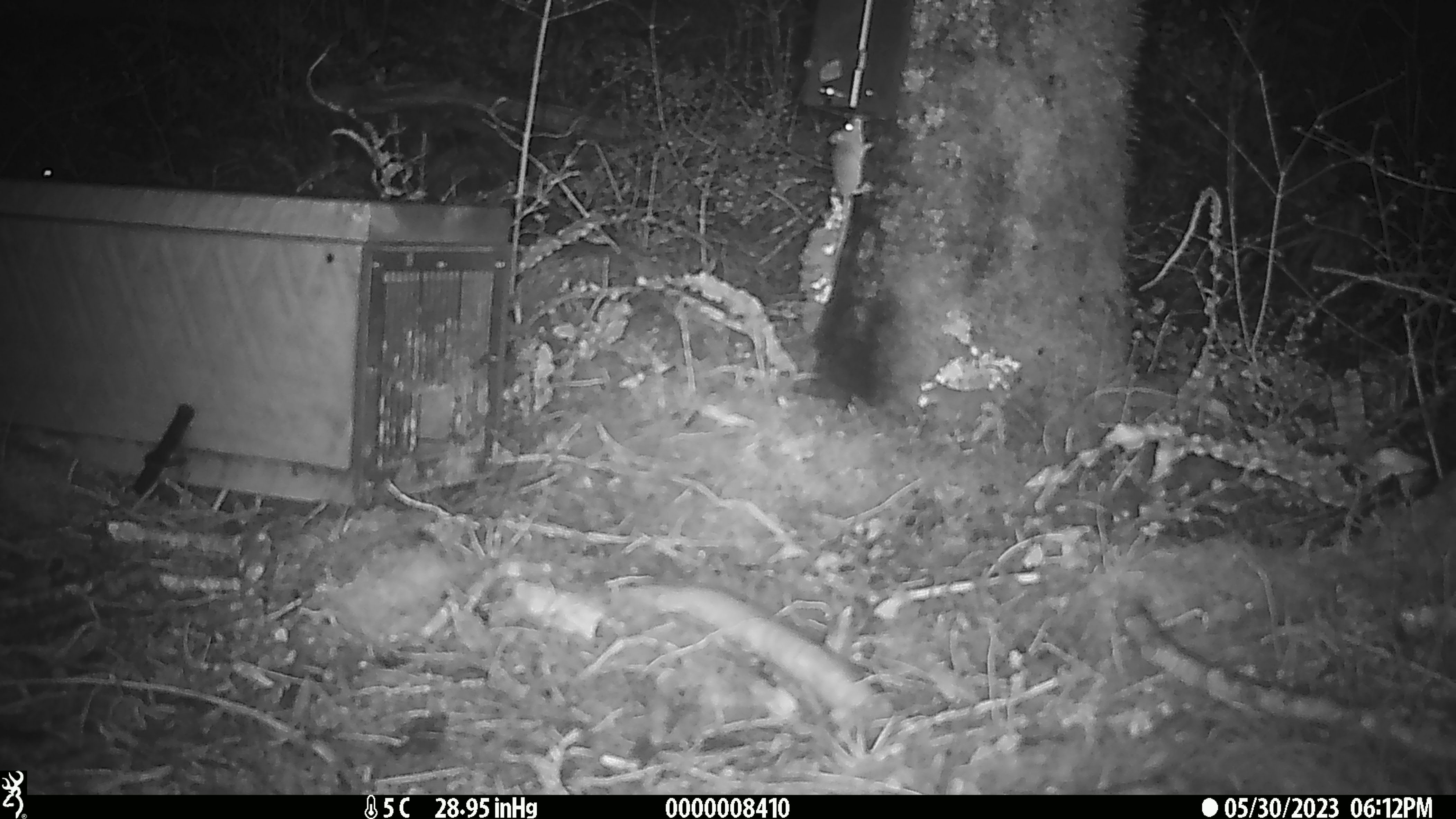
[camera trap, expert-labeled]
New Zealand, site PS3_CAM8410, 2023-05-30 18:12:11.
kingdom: Animalia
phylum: Chordata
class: Mammalia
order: Rodentia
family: Muridae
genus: Mus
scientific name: Mus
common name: mouse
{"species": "mouse (Mus)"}